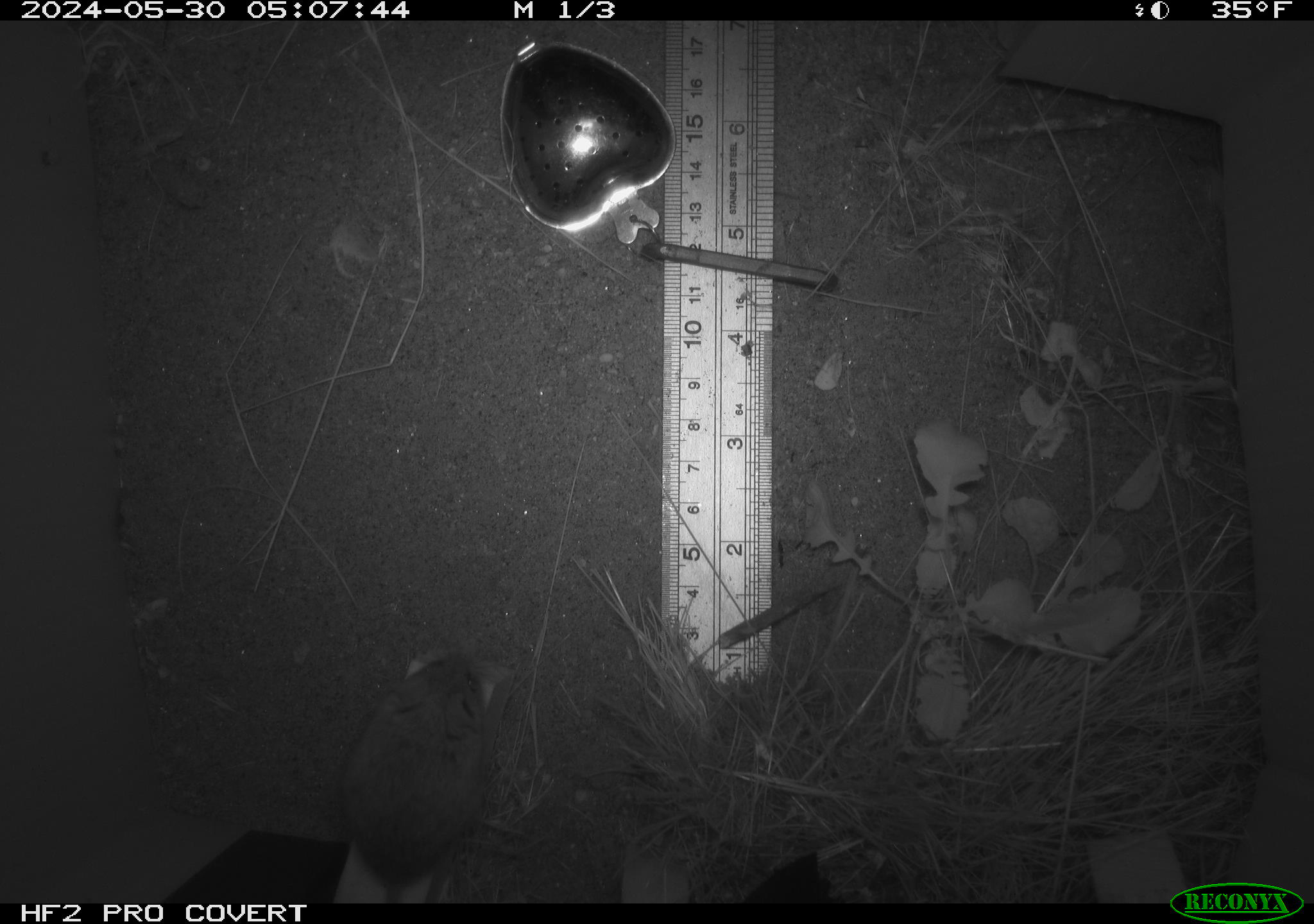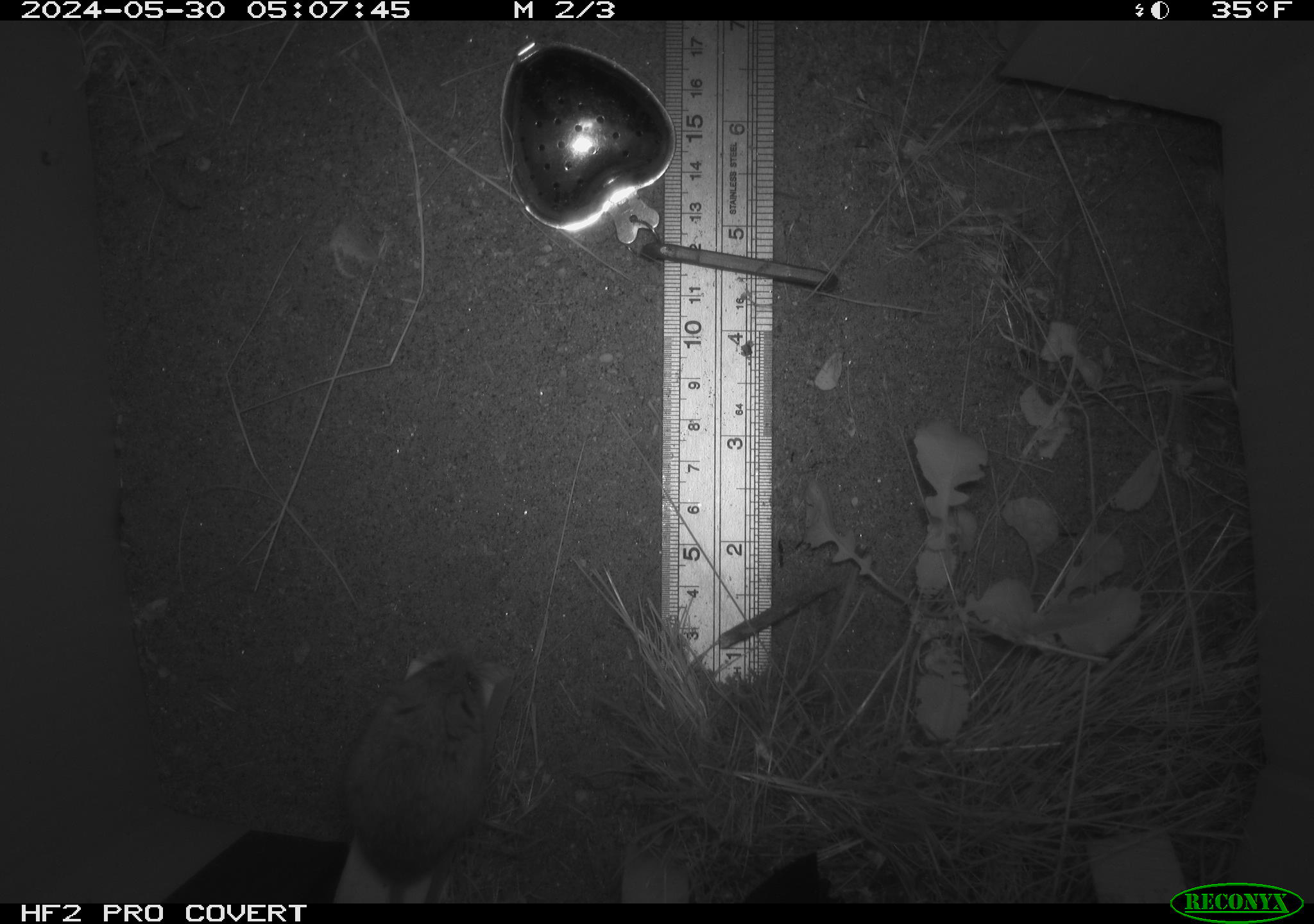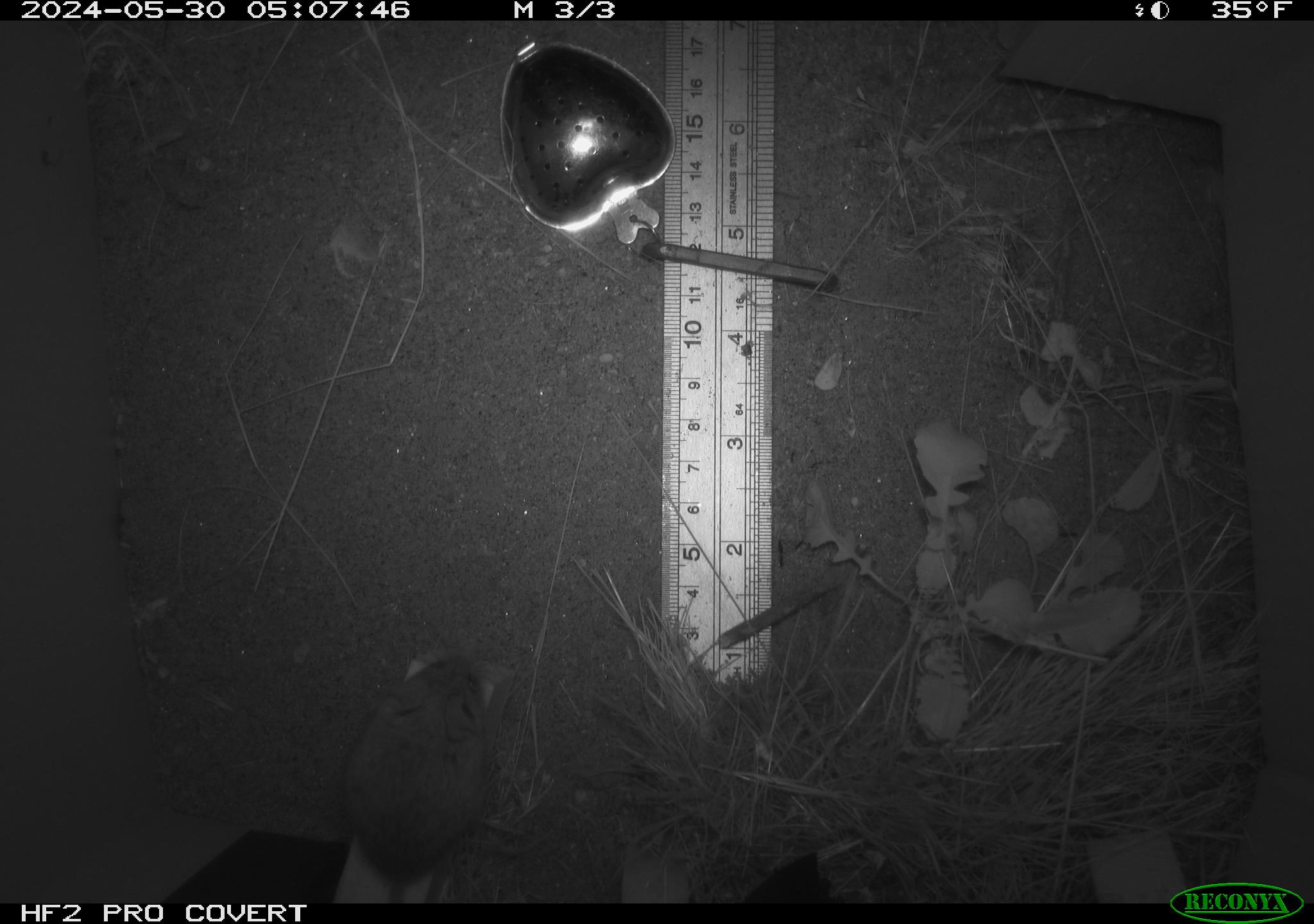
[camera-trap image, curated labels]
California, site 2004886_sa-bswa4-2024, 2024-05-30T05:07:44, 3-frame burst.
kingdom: Animalia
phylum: Chordata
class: Mammalia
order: Rodentia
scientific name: Rodentia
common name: rodent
Rodent (Rodentia).